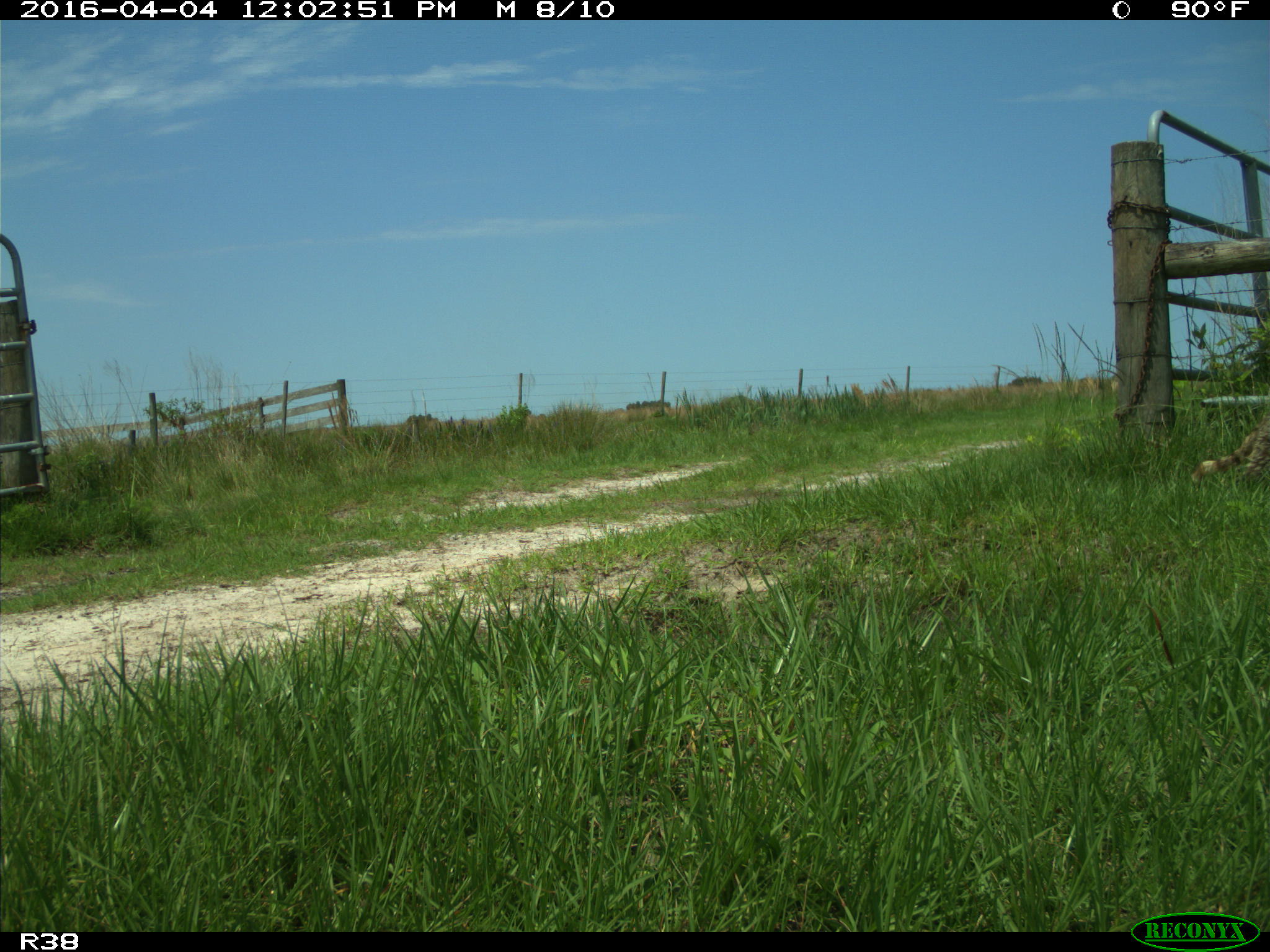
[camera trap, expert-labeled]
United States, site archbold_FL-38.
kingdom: Animalia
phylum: Chordata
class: Mammalia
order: Carnivora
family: Procyonidae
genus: Procyon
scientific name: Procyon lotor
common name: common raccoon